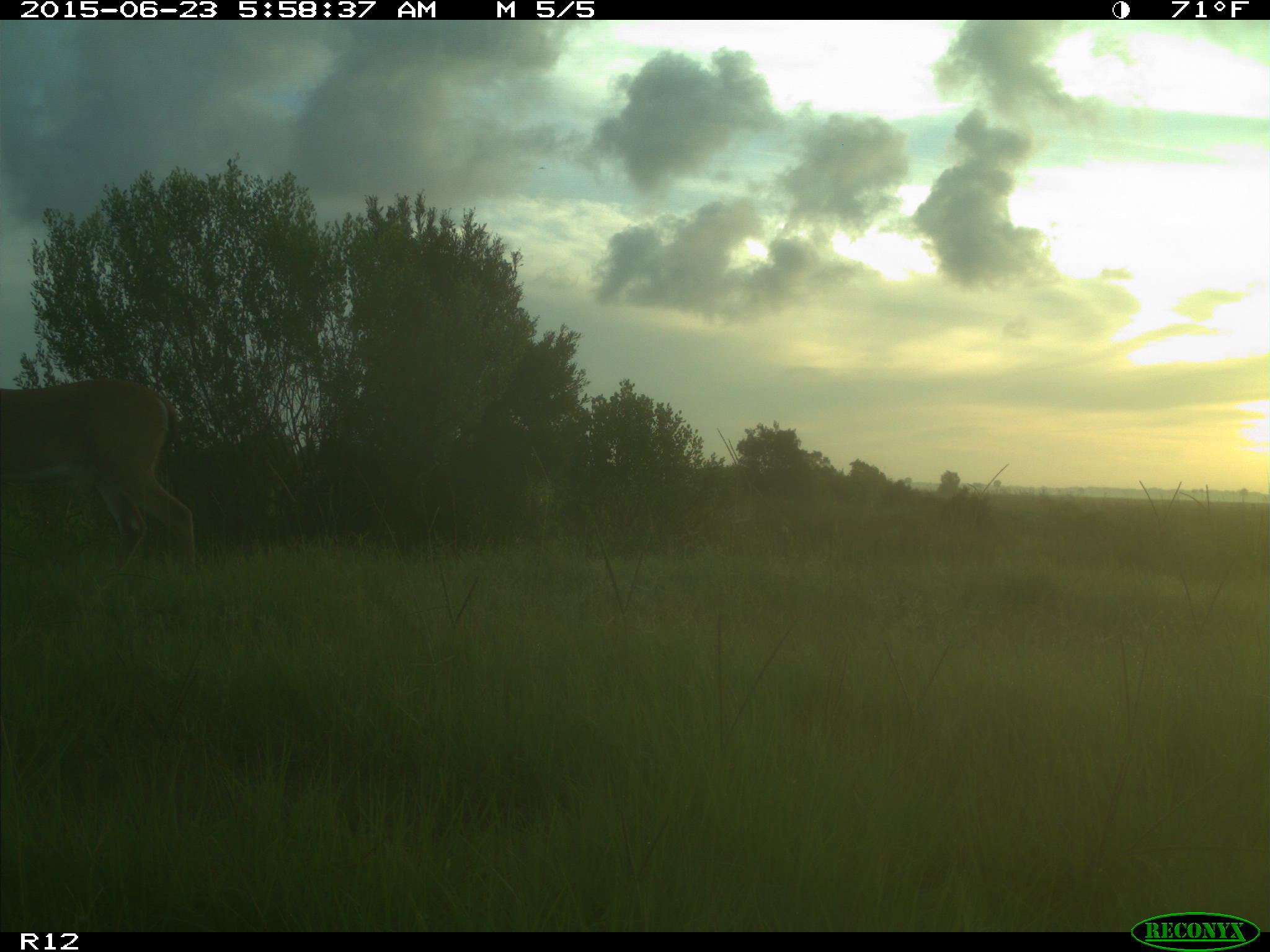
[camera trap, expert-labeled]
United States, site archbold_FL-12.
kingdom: Animalia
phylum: Chordata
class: Mammalia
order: Artiodactyla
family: Cervidae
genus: Odocoileus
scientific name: Odocoileus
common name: deer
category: unidentified deer